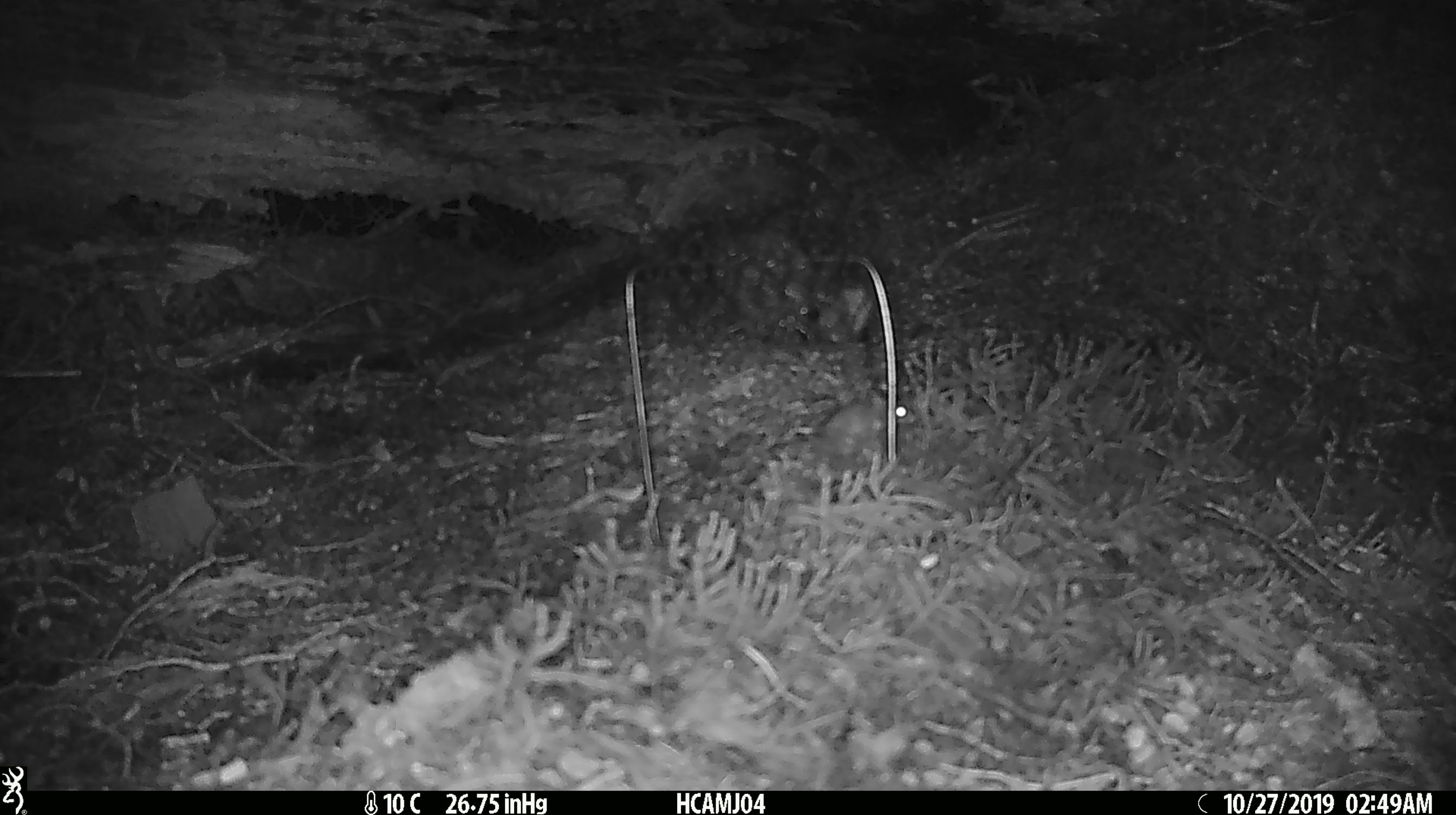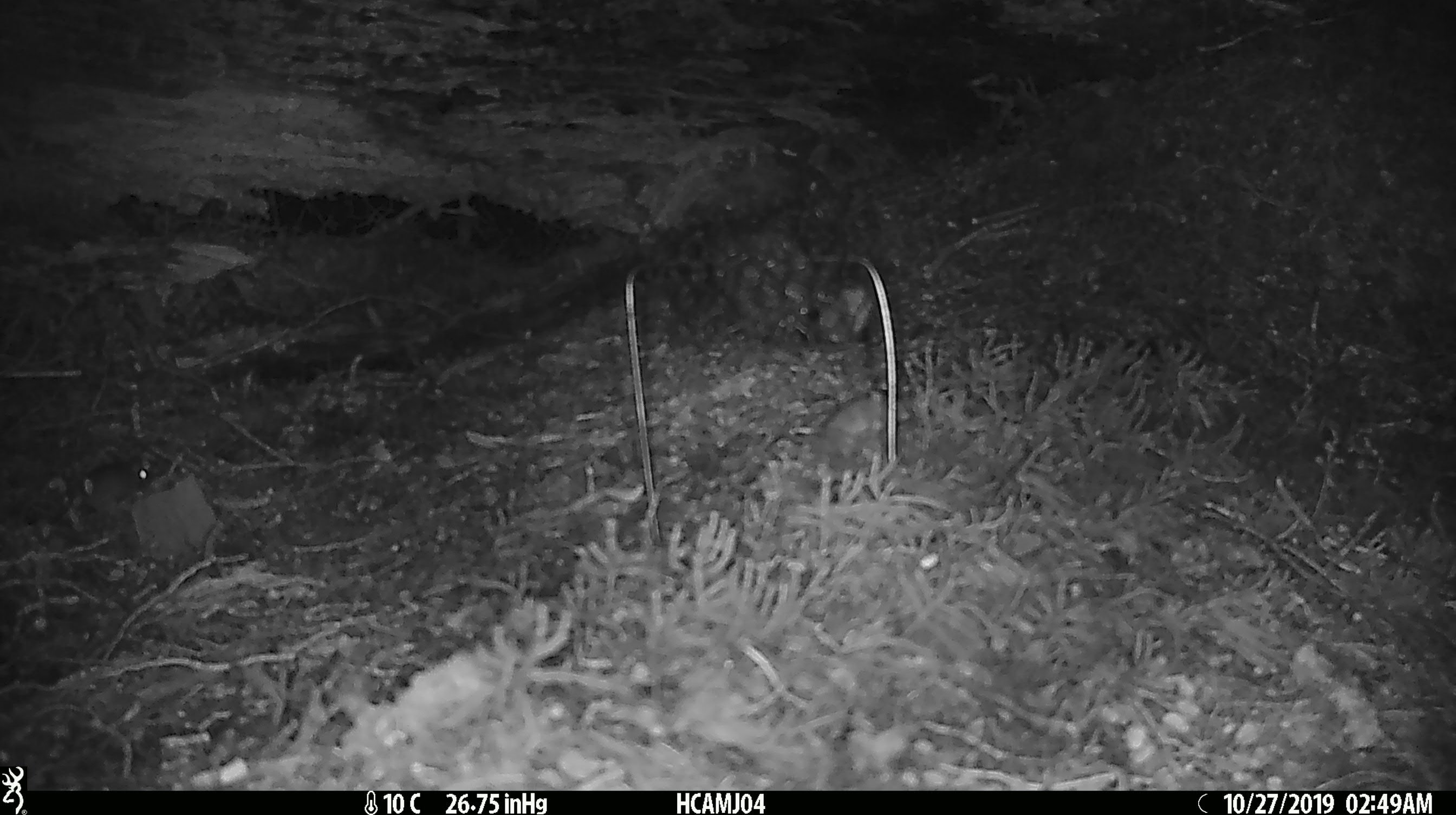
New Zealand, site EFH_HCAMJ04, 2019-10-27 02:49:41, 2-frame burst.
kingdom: Animalia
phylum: Chordata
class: Mammalia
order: Rodentia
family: Muridae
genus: Mus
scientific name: Mus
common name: mouse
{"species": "mouse (Mus)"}